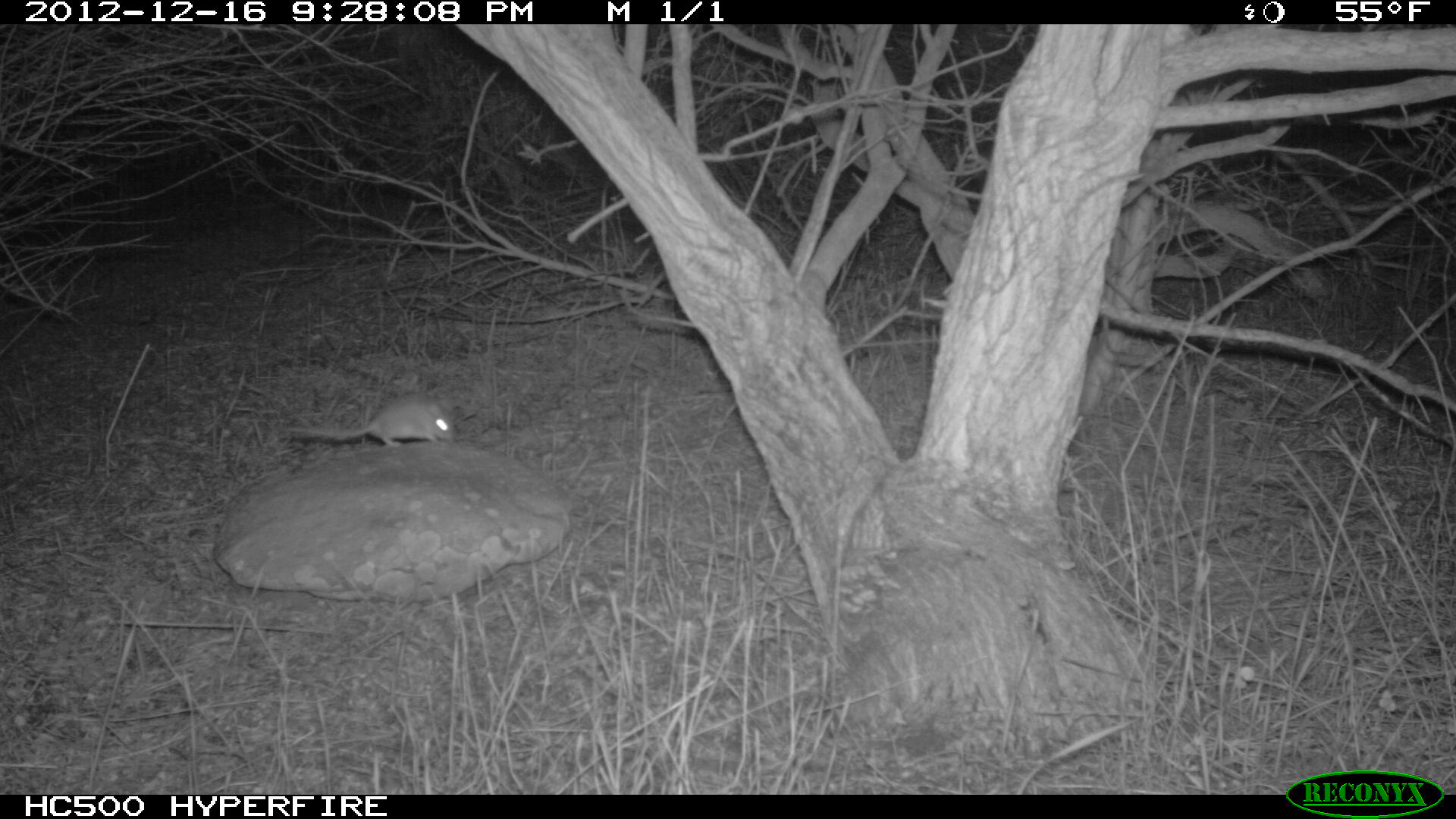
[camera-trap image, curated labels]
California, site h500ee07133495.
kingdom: Animalia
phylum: Chordata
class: Mammalia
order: Rodentia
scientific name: Rodentia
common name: rodent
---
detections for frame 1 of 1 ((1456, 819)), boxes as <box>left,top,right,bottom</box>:
rodent: <box>281,391,457,450</box>